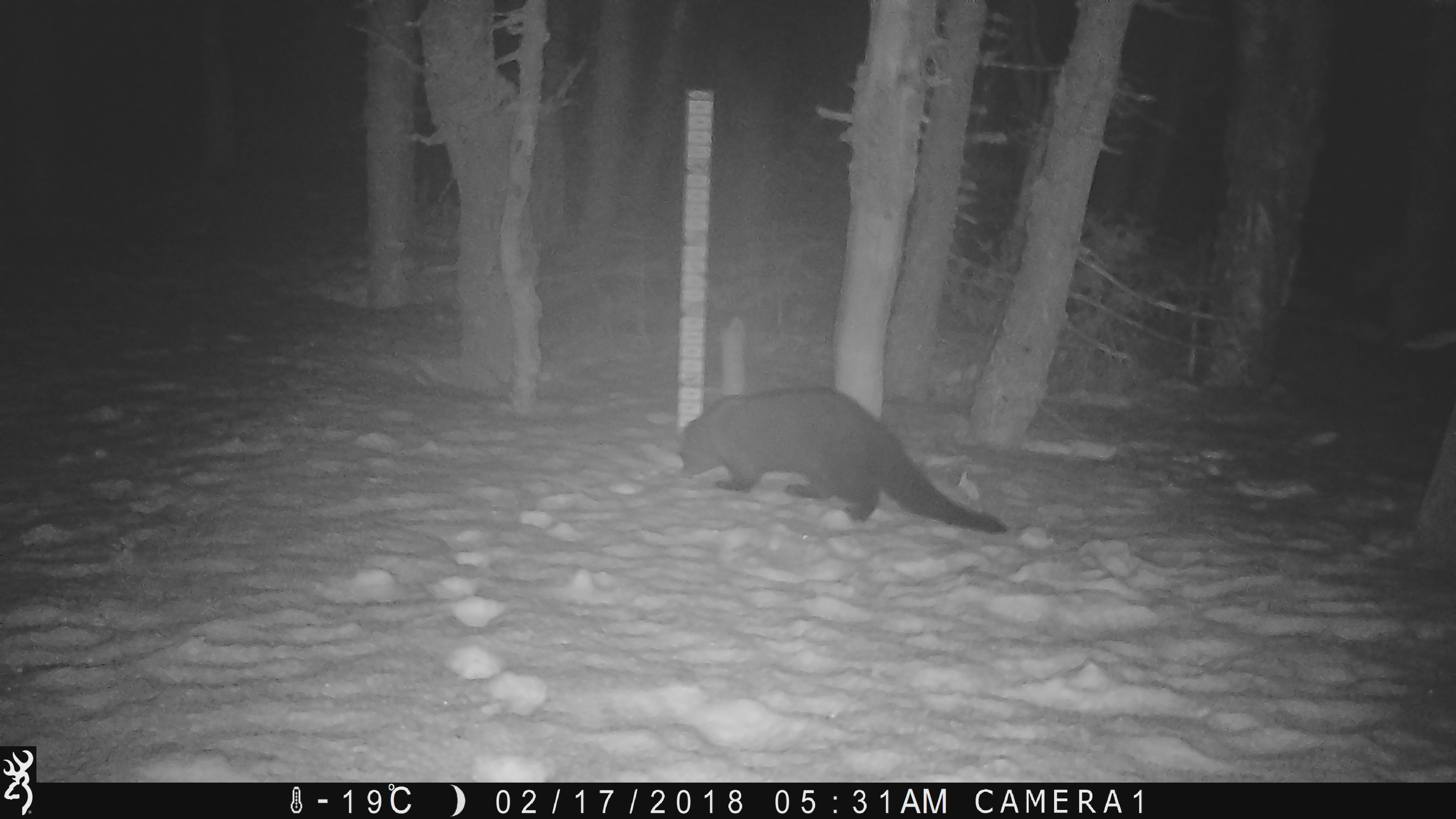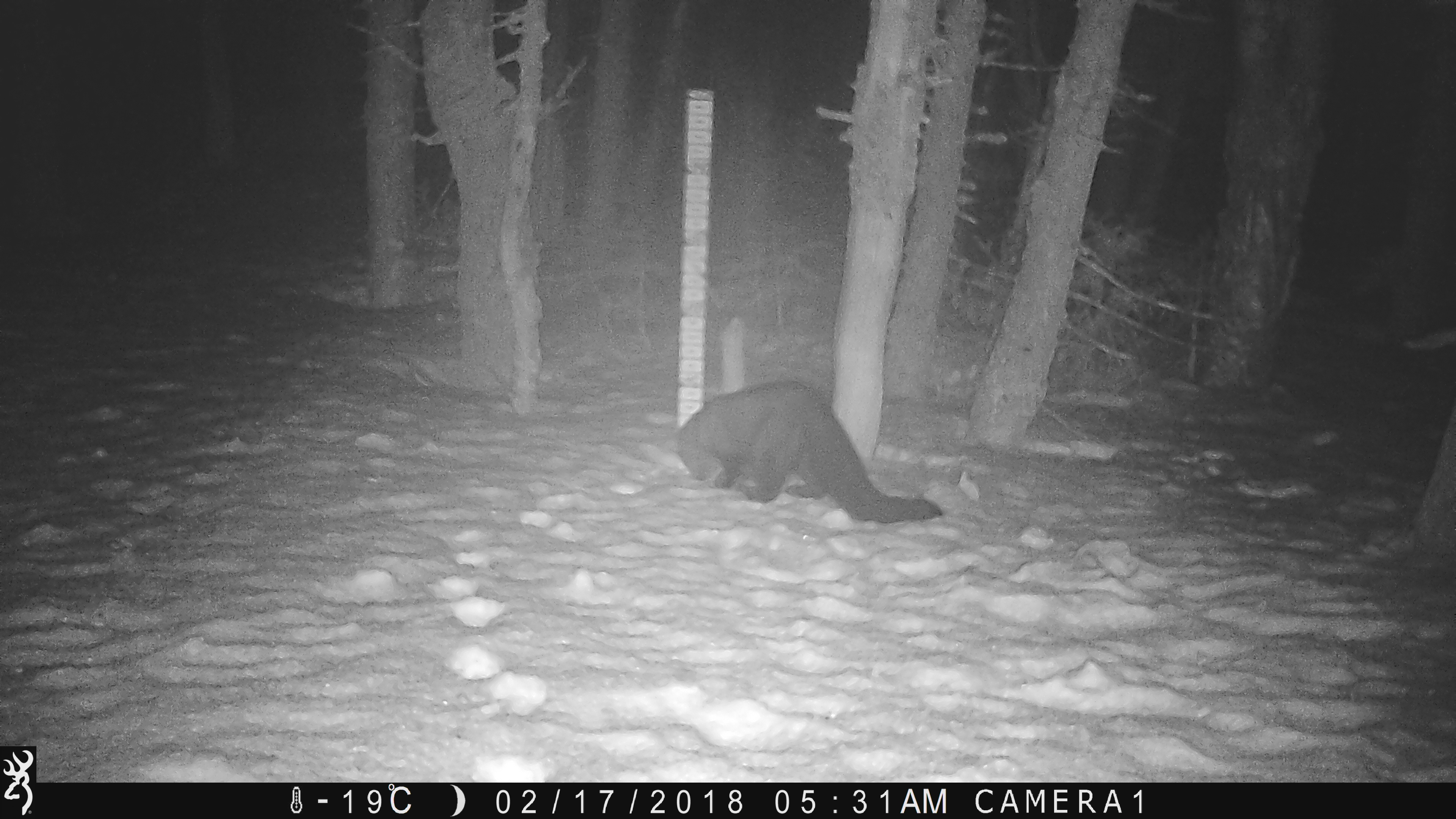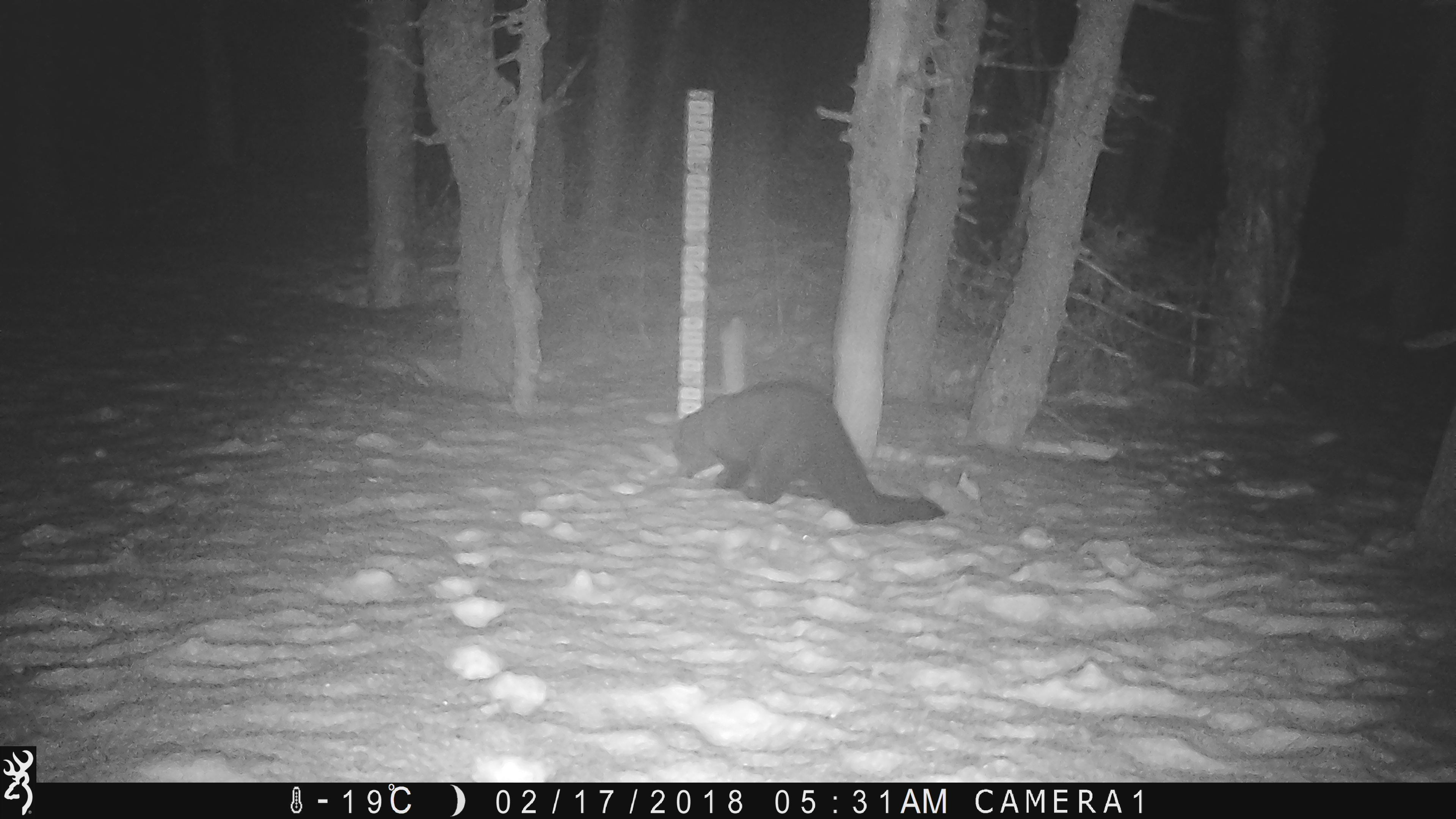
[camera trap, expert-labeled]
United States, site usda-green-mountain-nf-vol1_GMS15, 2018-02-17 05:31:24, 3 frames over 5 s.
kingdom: Animalia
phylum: Chordata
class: Mammalia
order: Carnivora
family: Mustelidae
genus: Pekania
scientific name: Pekania pennanti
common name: fisher